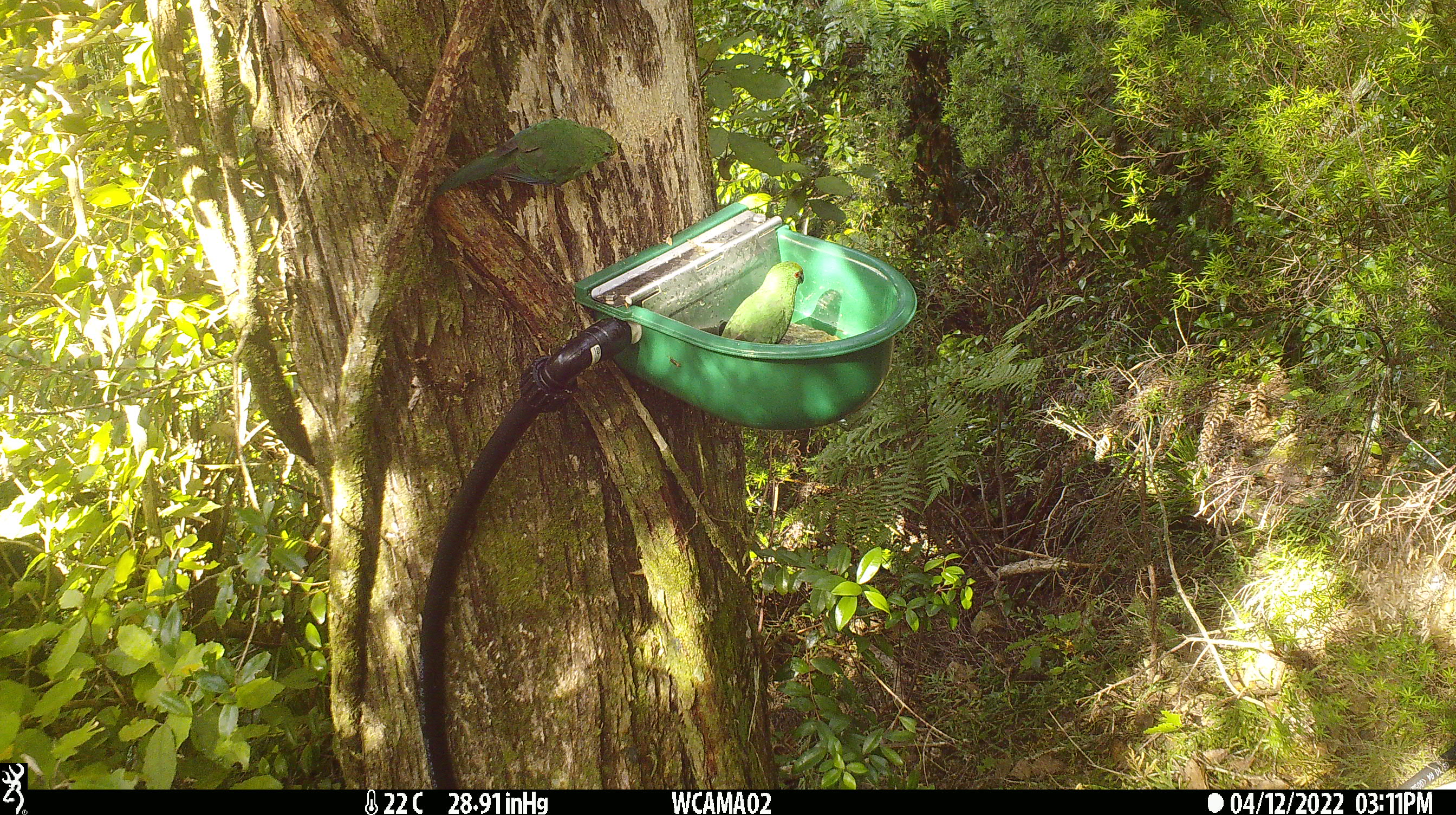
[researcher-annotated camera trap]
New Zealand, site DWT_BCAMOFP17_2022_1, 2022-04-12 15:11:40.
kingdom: Animalia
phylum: Chordata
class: Aves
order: Psittaciformes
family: Psittaculidae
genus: Cyanoramphus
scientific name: Cyanoramphus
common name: parakeet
Parakeet (Cyanoramphus).